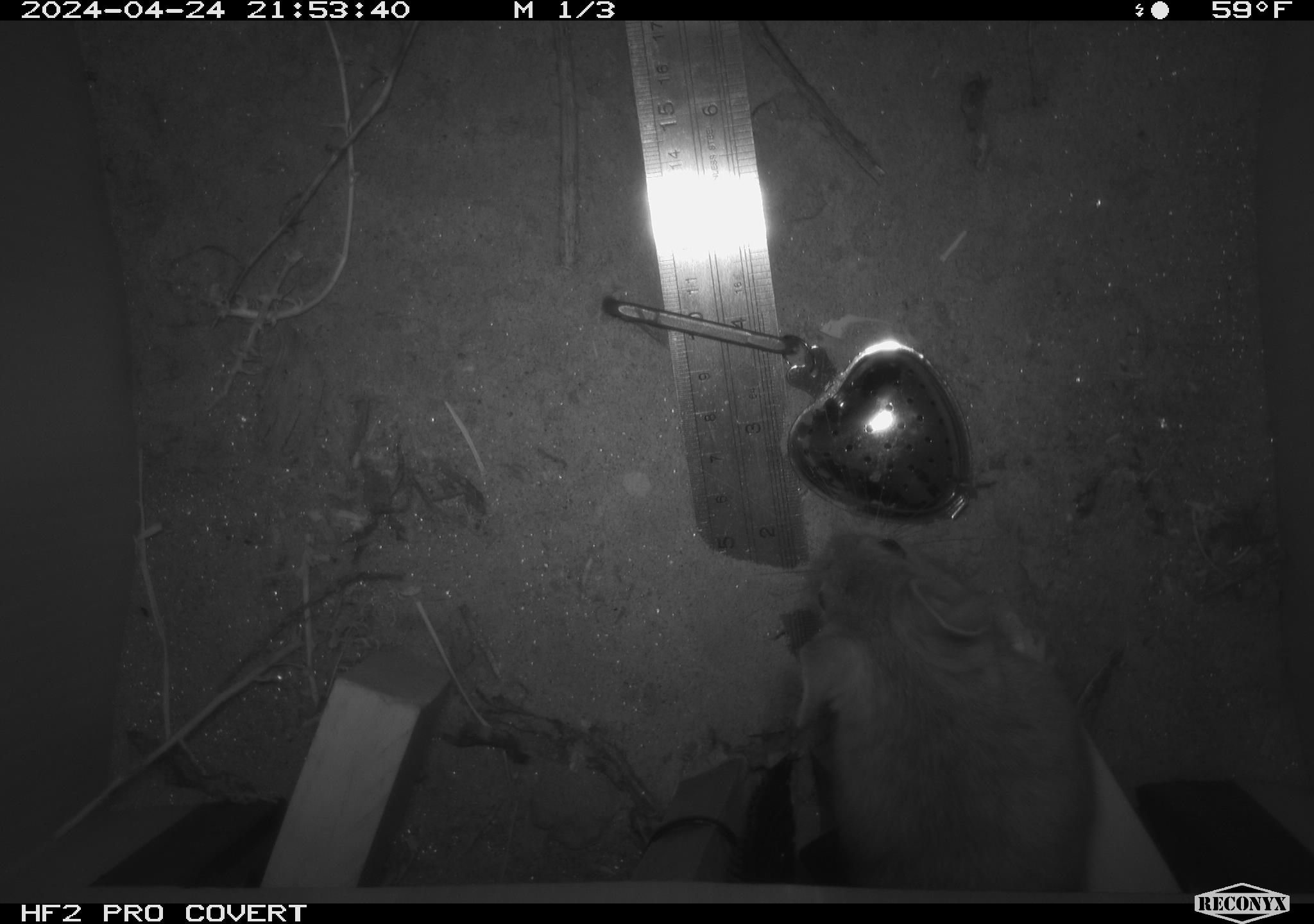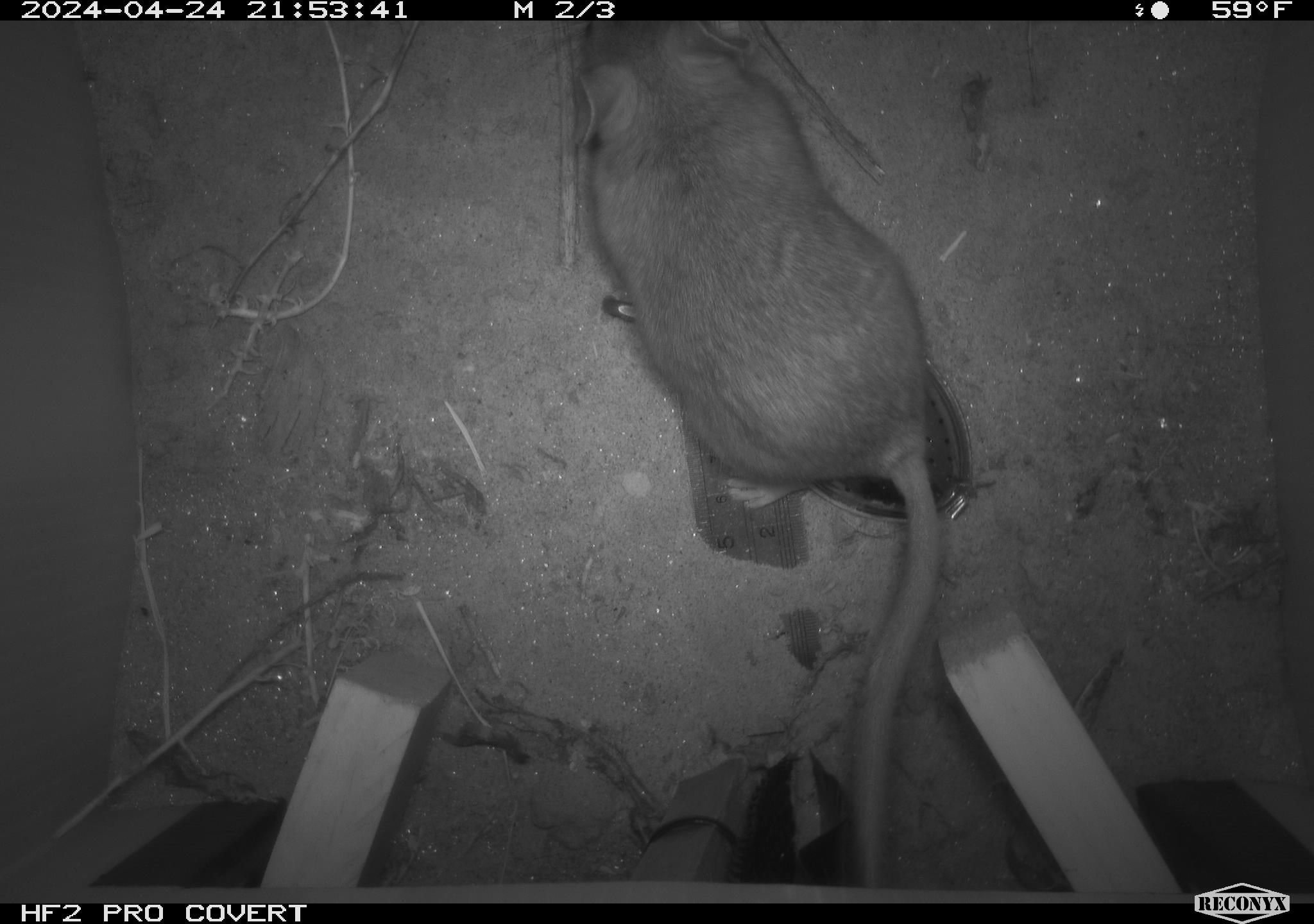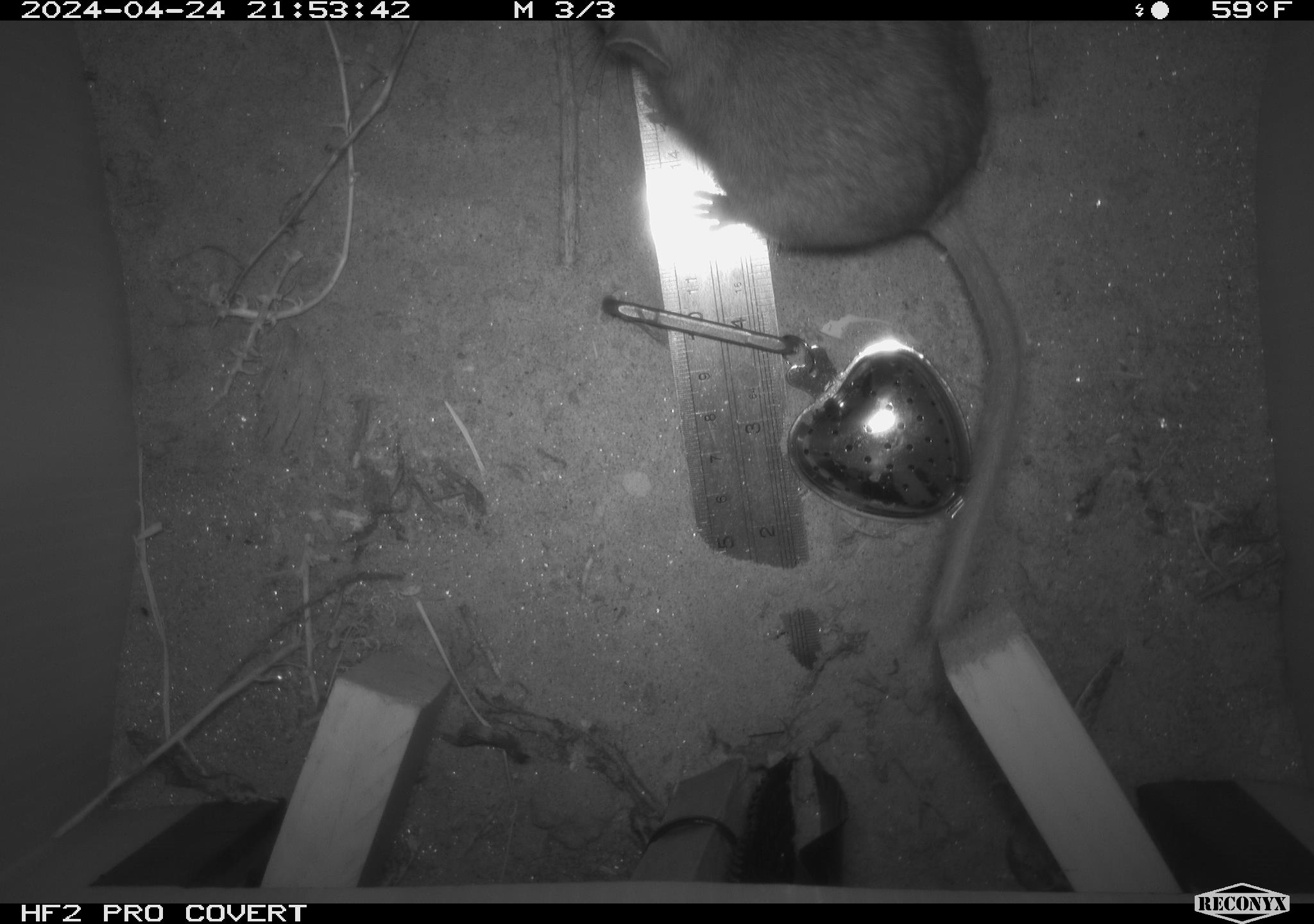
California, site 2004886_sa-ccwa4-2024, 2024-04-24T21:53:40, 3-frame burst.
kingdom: Animalia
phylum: Chordata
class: Mammalia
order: Rodentia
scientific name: Rodentia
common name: woodrat or rat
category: woodrat or rat species